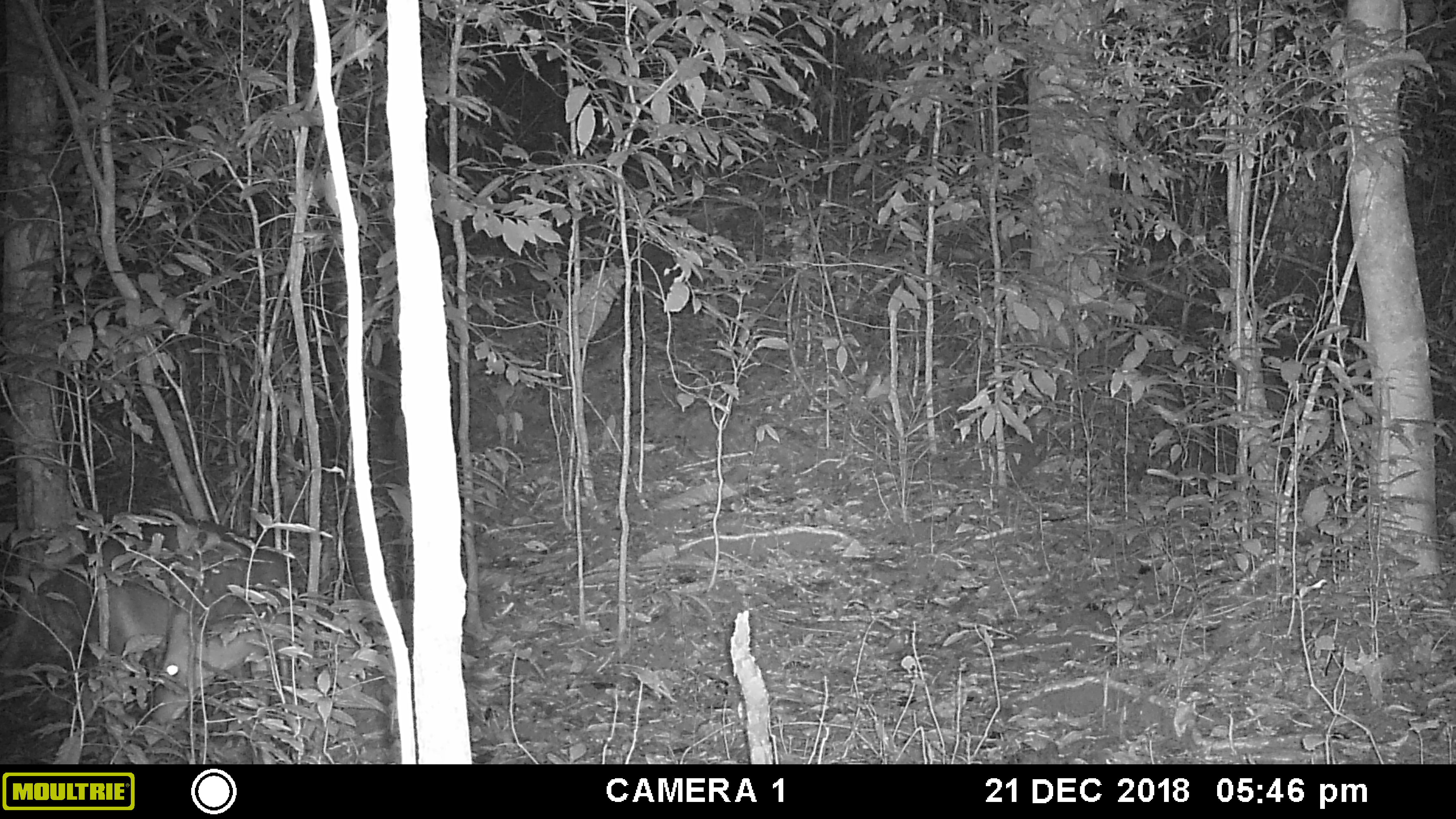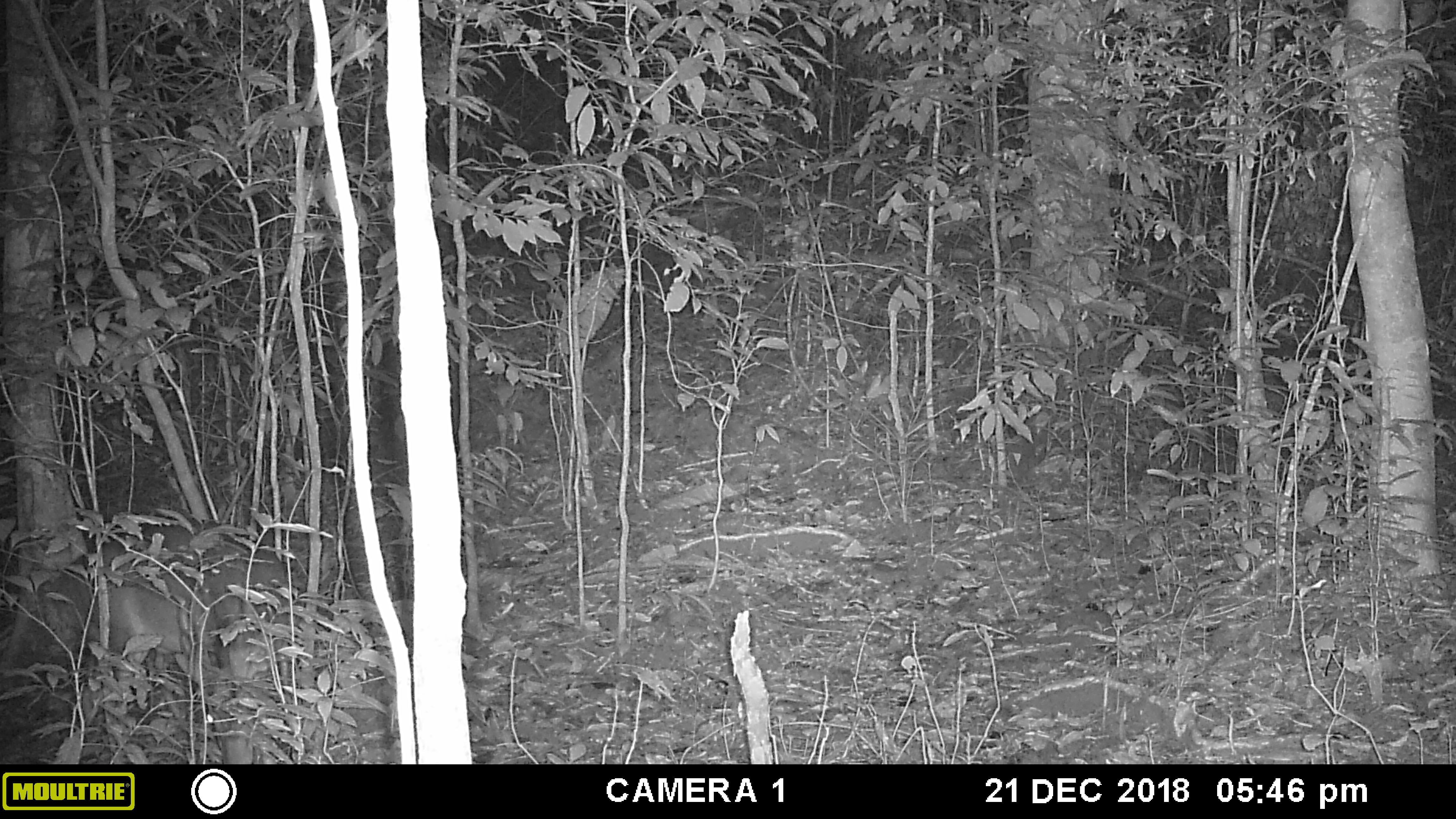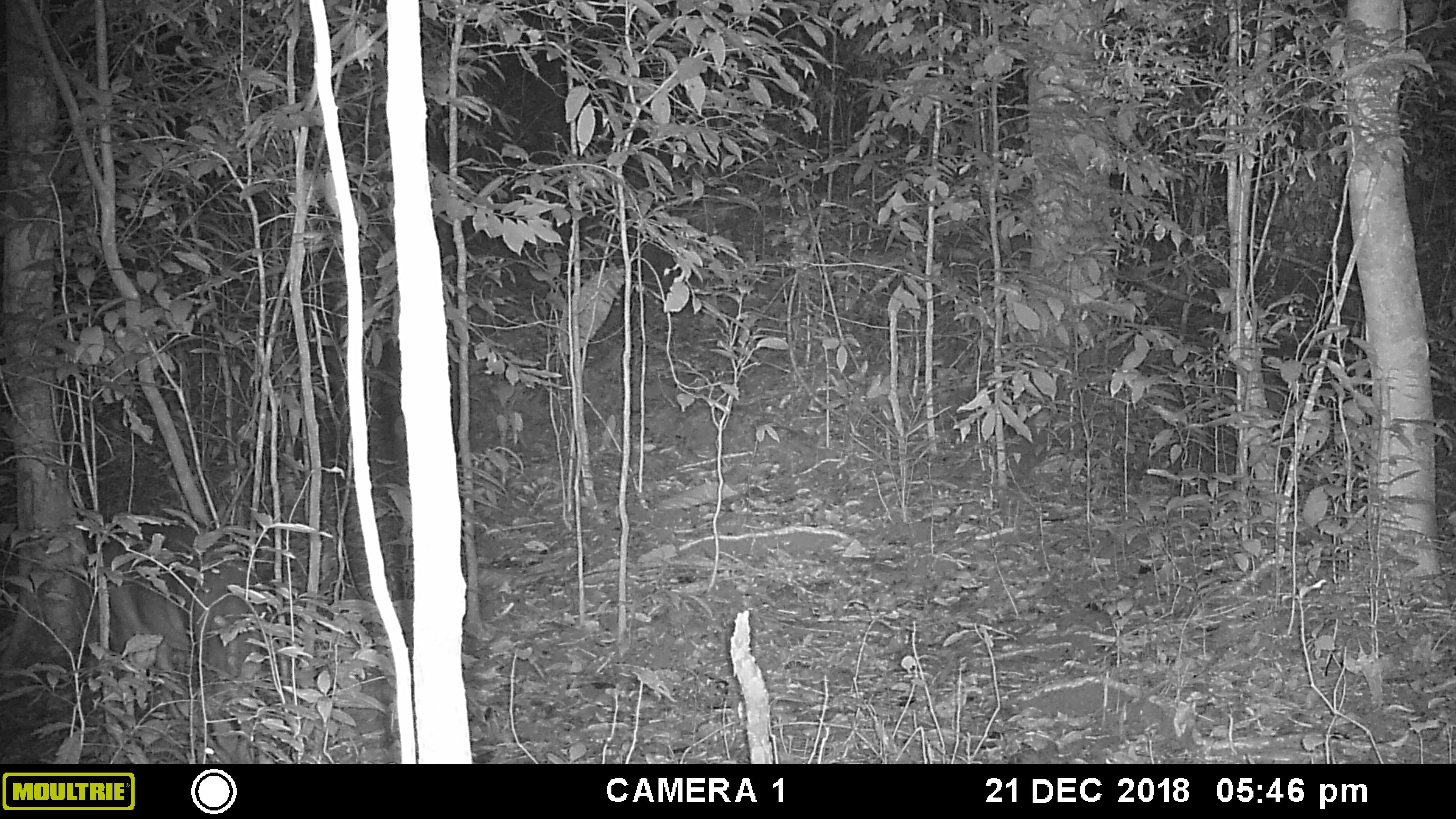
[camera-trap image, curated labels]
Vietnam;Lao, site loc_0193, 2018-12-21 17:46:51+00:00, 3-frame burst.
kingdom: Animalia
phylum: Chordata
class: Mammalia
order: Artiodactyla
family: Cervidae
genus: Muntiacus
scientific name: Muntiacus vuquangensis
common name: large-antlered muntjac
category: large antlered muntjac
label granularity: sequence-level